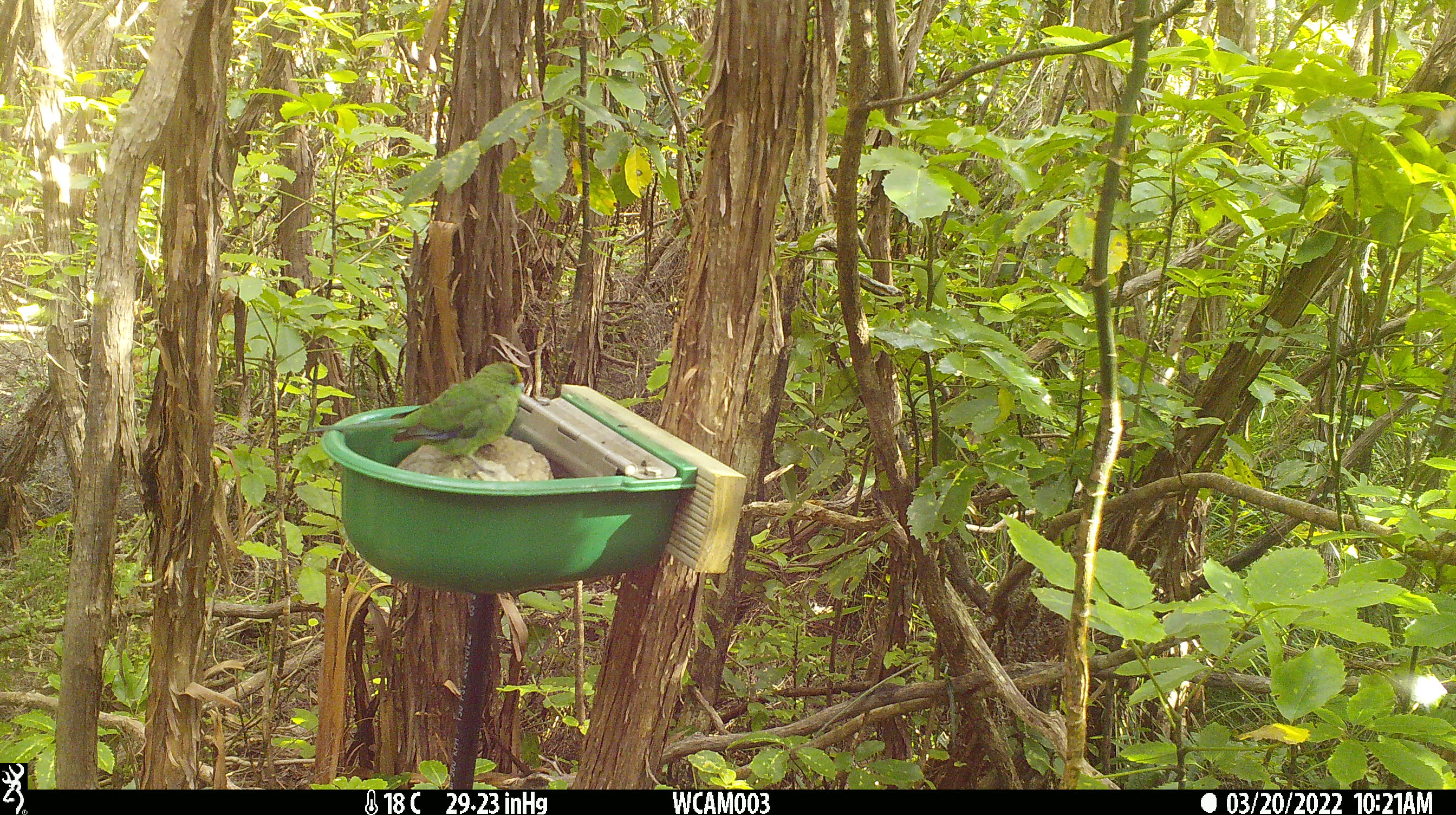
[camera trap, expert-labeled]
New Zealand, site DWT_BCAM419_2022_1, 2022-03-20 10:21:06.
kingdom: Animalia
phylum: Chordata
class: Aves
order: Psittaciformes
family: Psittaculidae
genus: Cyanoramphus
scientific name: Cyanoramphus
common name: parakeet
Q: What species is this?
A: Parakeet (Cyanoramphus).